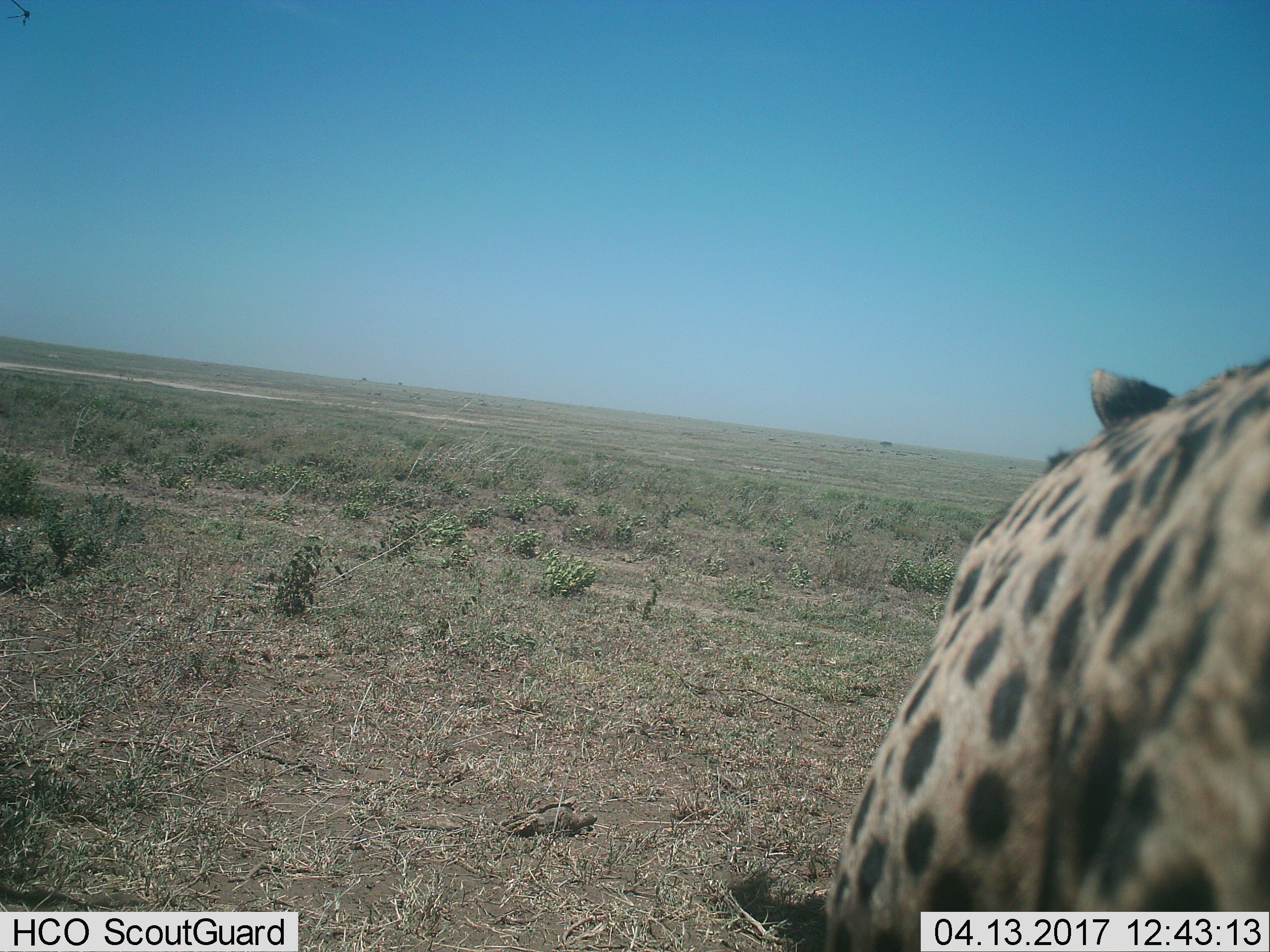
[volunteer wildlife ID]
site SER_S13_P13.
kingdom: Animalia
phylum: Chordata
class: Mammalia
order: Carnivora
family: Felidae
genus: Acinonyx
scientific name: Acinonyx jubatus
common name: cheetah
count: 1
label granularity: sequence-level